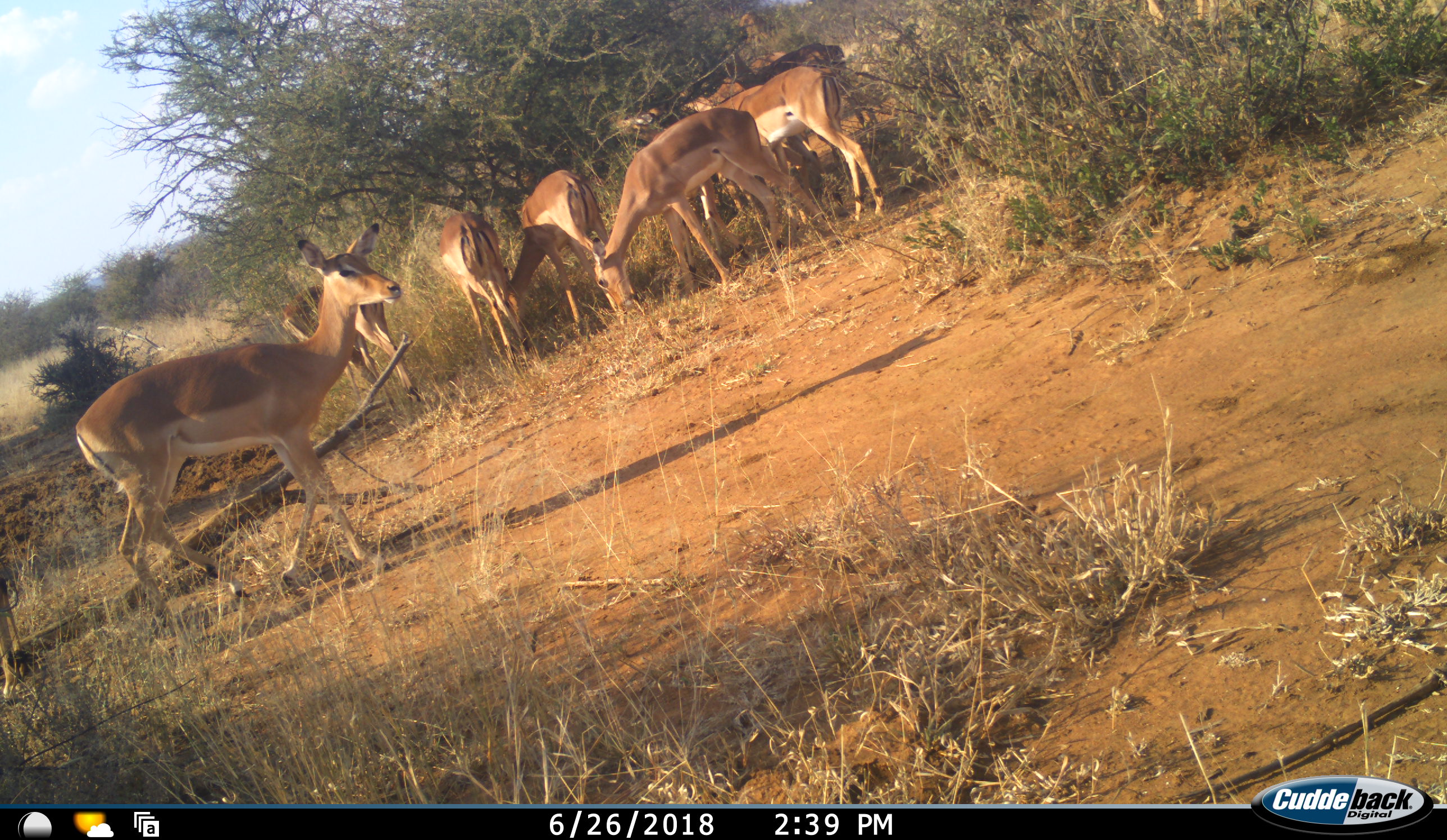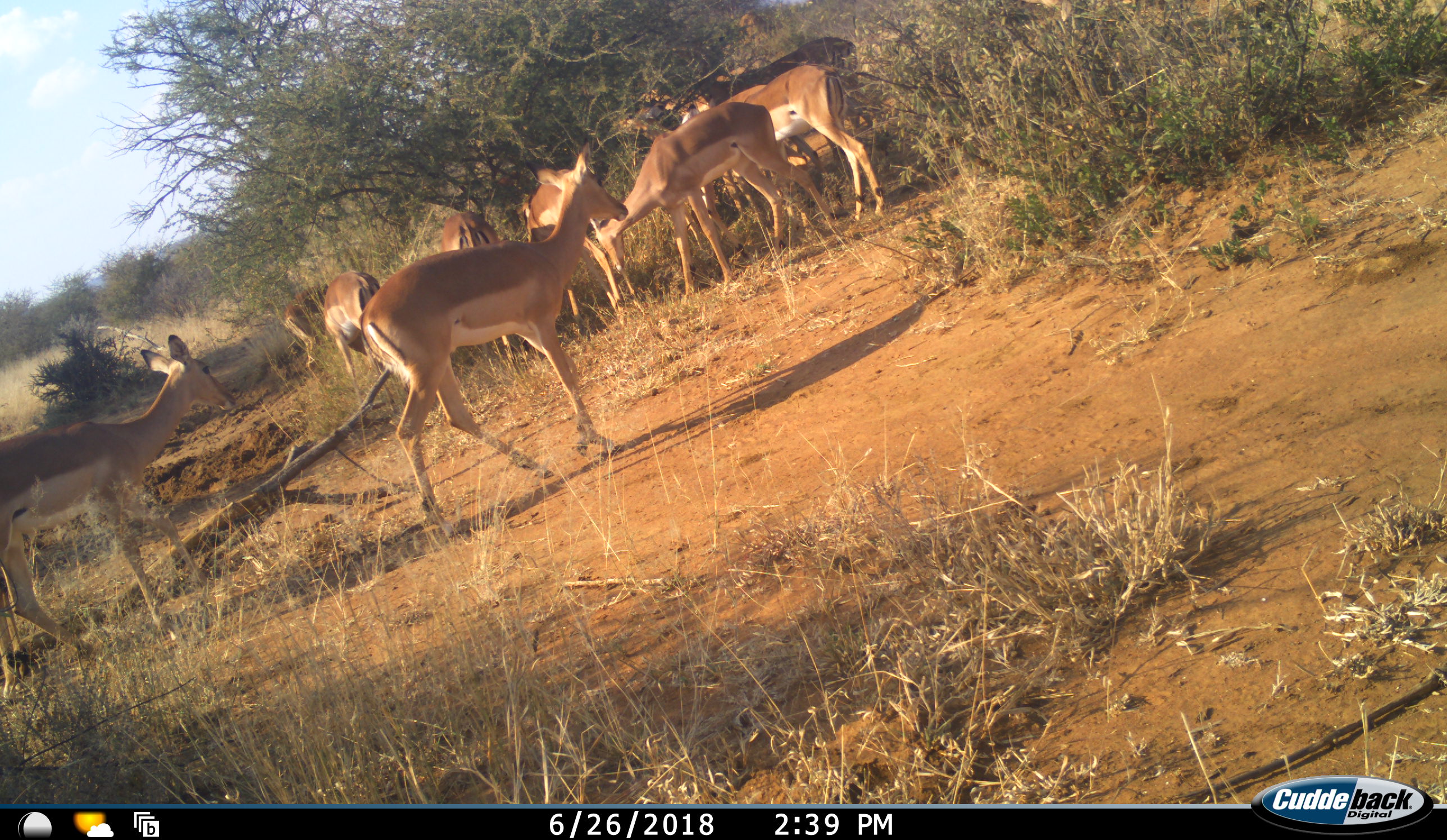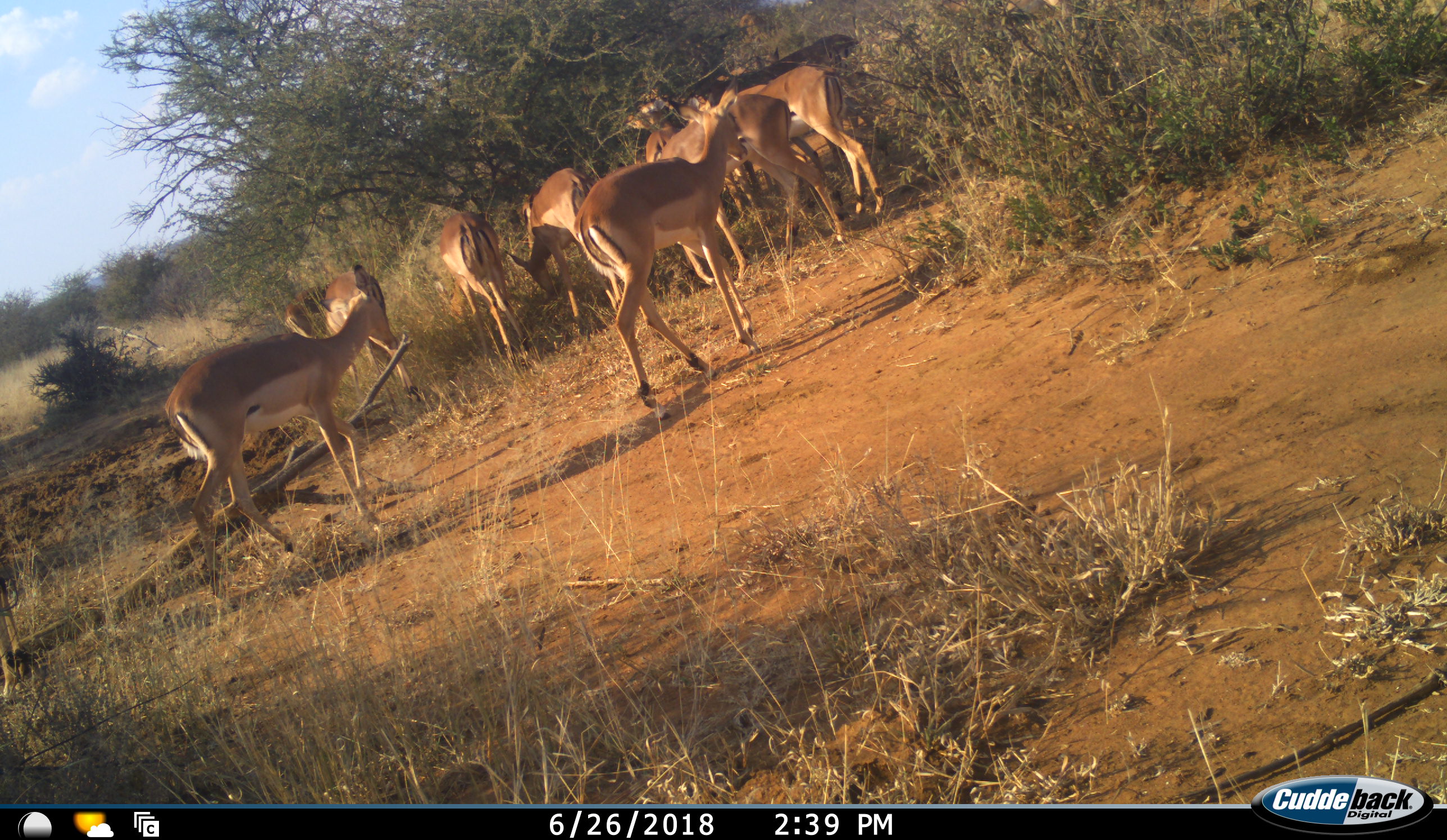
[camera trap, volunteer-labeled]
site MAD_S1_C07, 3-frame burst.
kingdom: Animalia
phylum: Chordata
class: Mammalia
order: Artiodactyla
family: Bovidae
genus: Aepyceros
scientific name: Aepyceros melampus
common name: impala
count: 8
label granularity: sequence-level